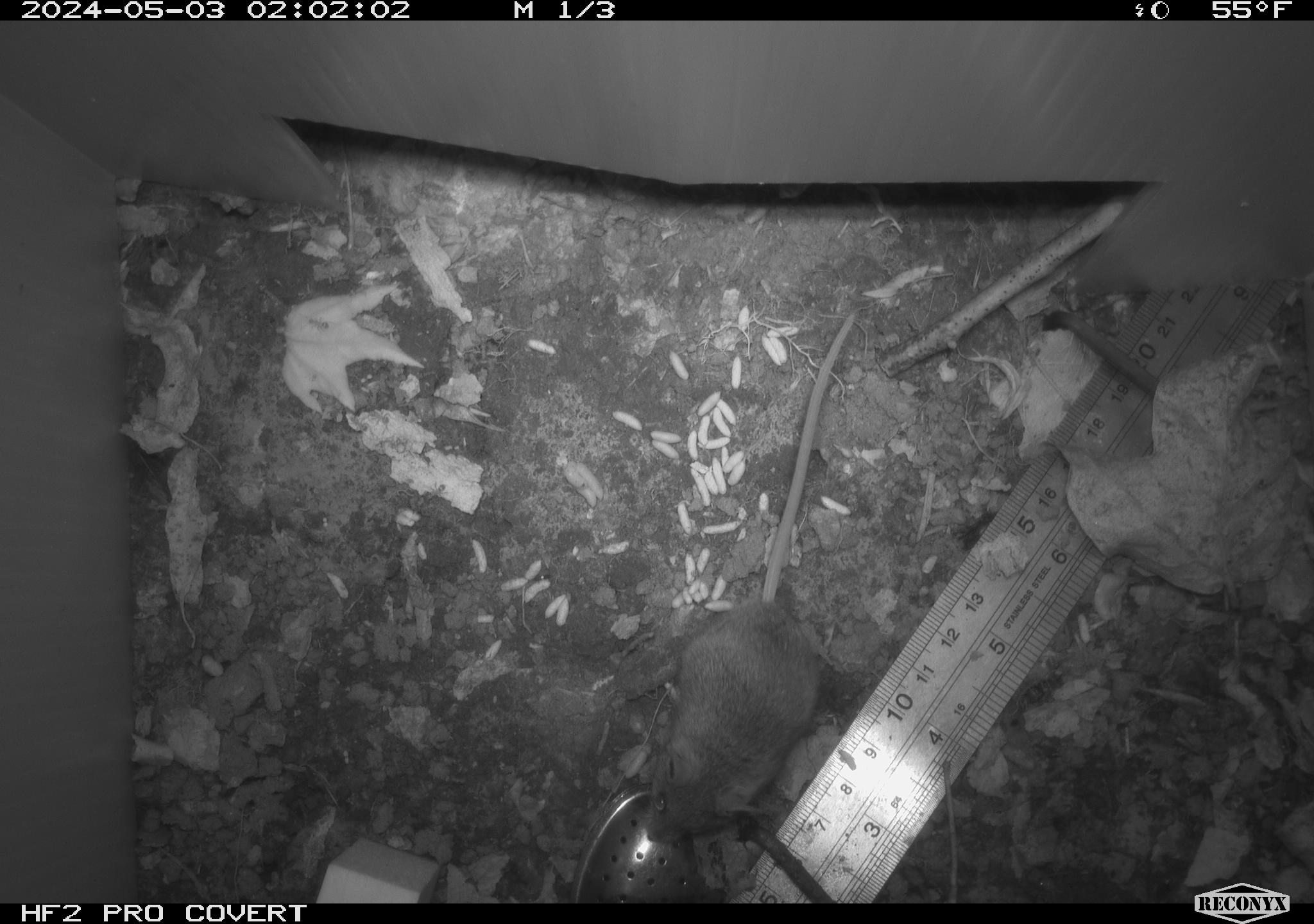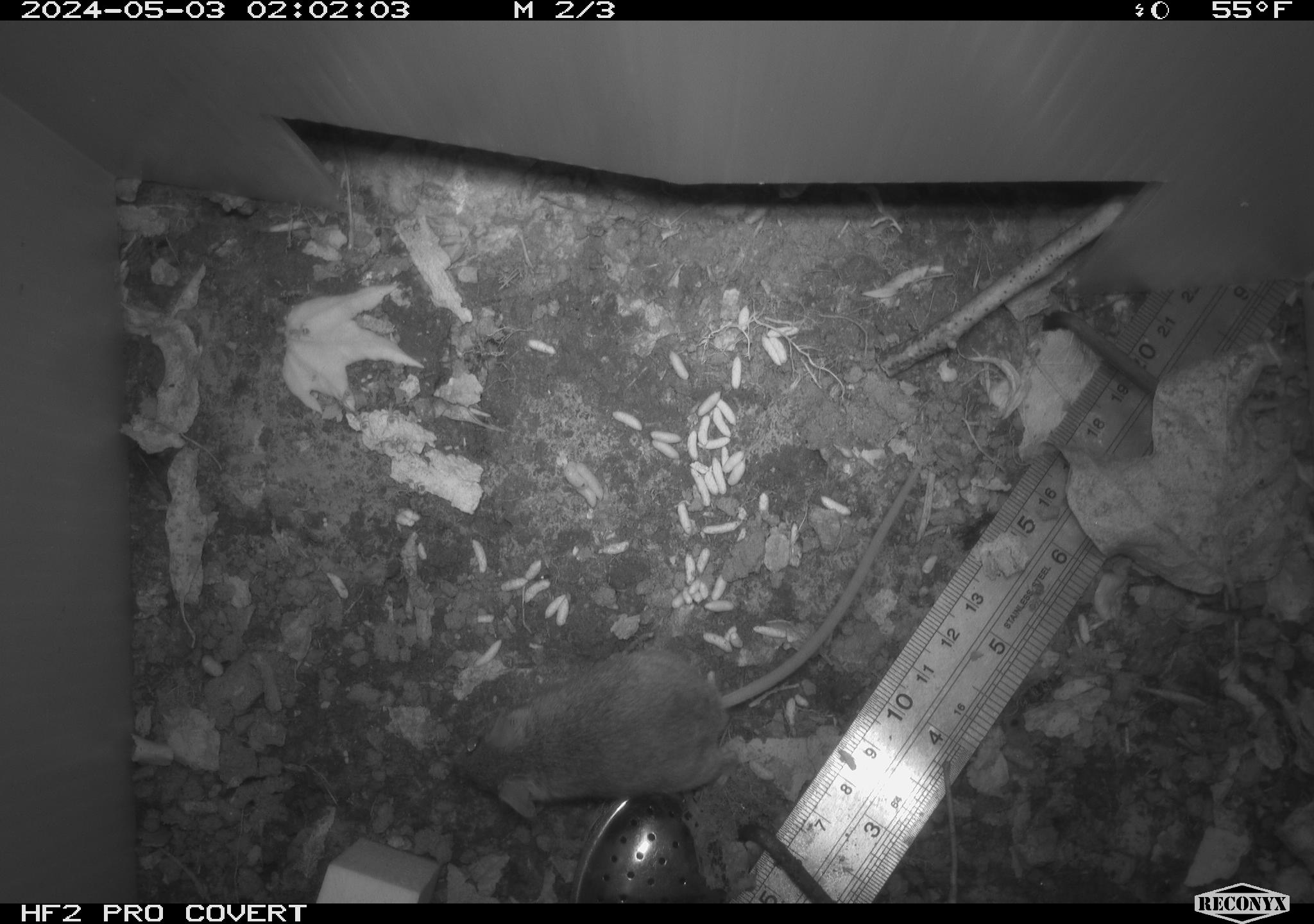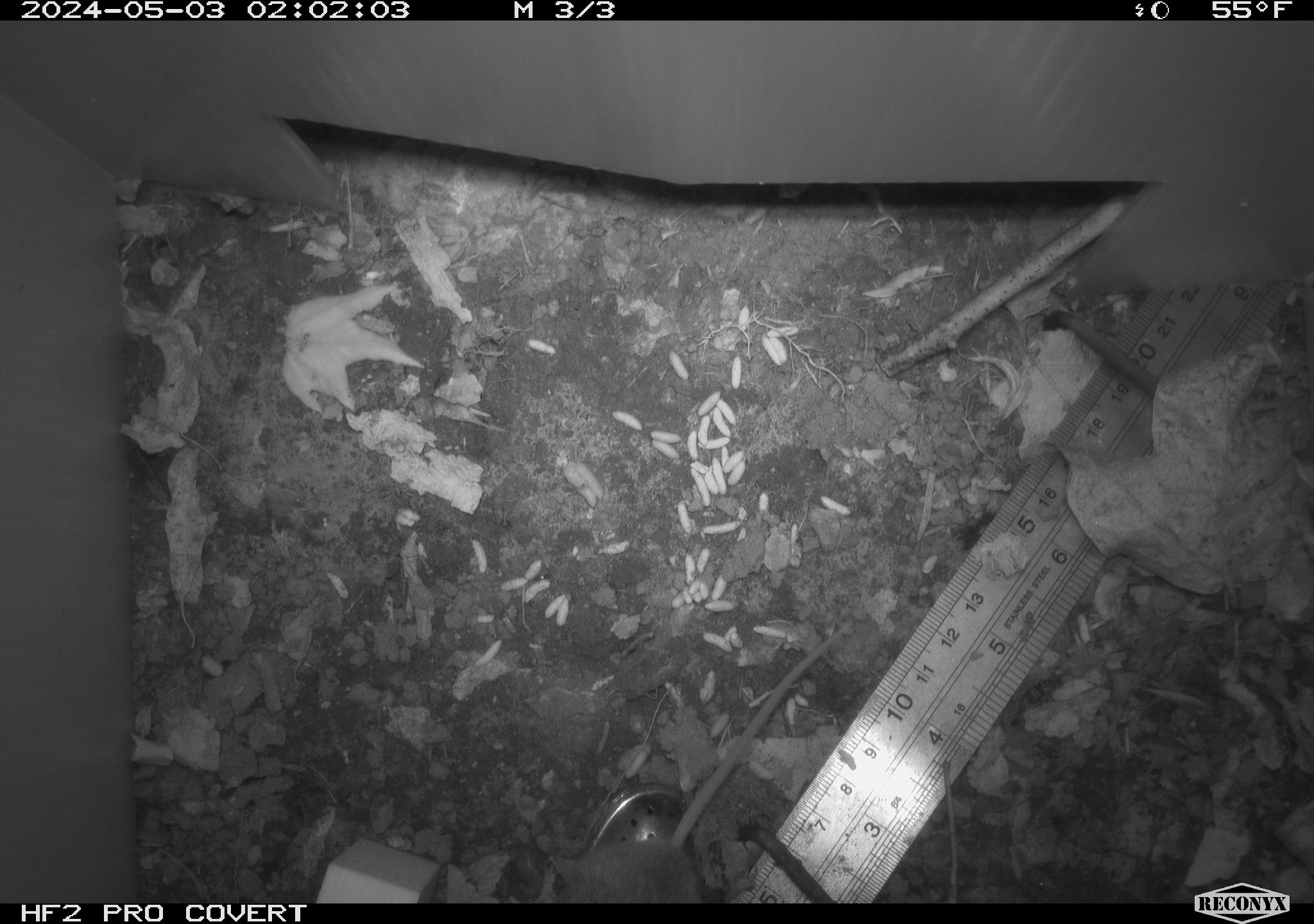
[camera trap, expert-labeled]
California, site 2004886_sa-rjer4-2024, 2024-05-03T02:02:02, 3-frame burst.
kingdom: Animalia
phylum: Chordata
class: Mammalia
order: Rodentia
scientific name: Rodentia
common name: mouse species